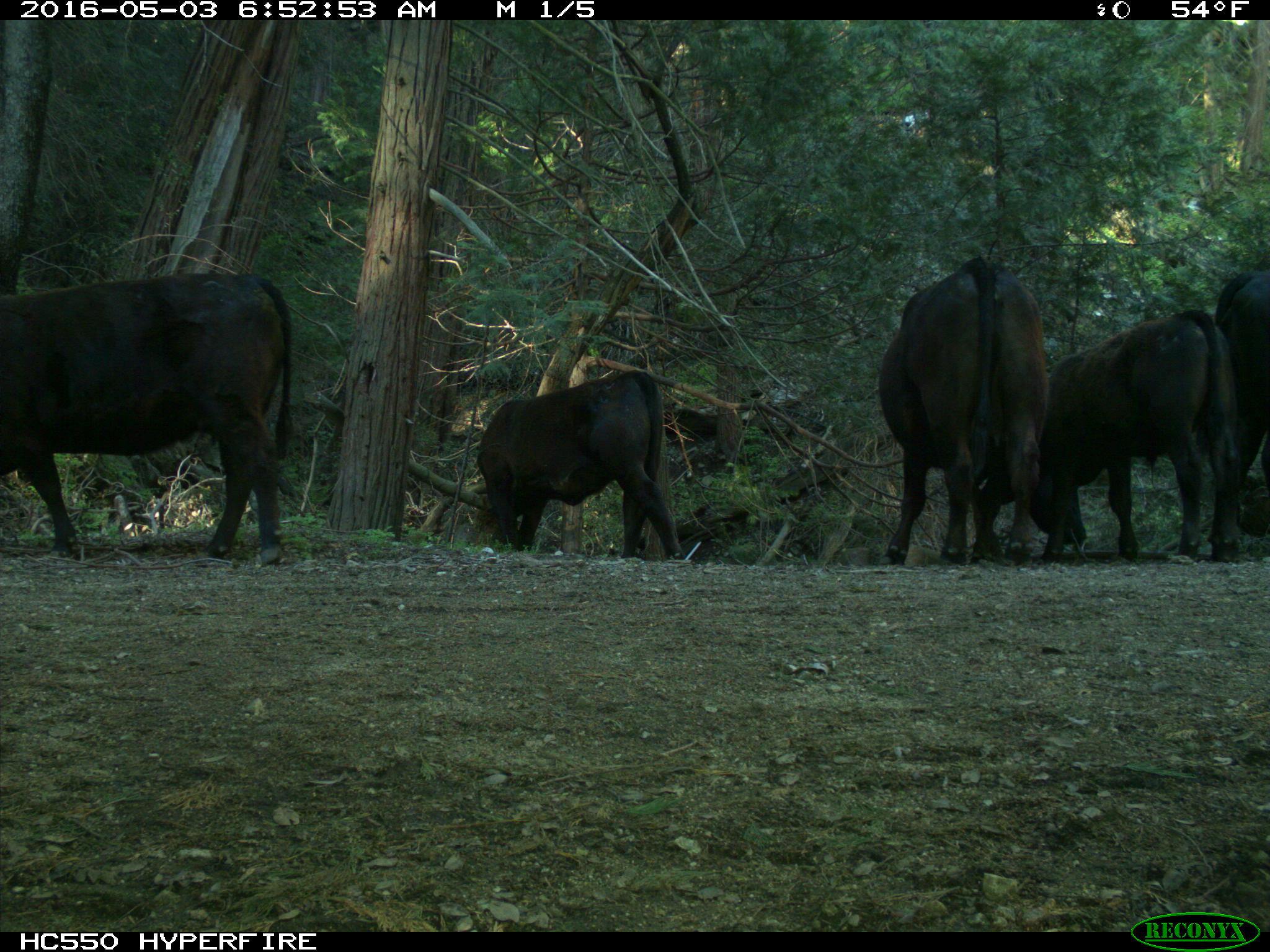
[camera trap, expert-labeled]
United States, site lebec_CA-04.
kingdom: Animalia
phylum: Chordata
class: Mammalia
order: Artiodactyla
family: Bovidae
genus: Bos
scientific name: Bos taurus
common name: domestic cow